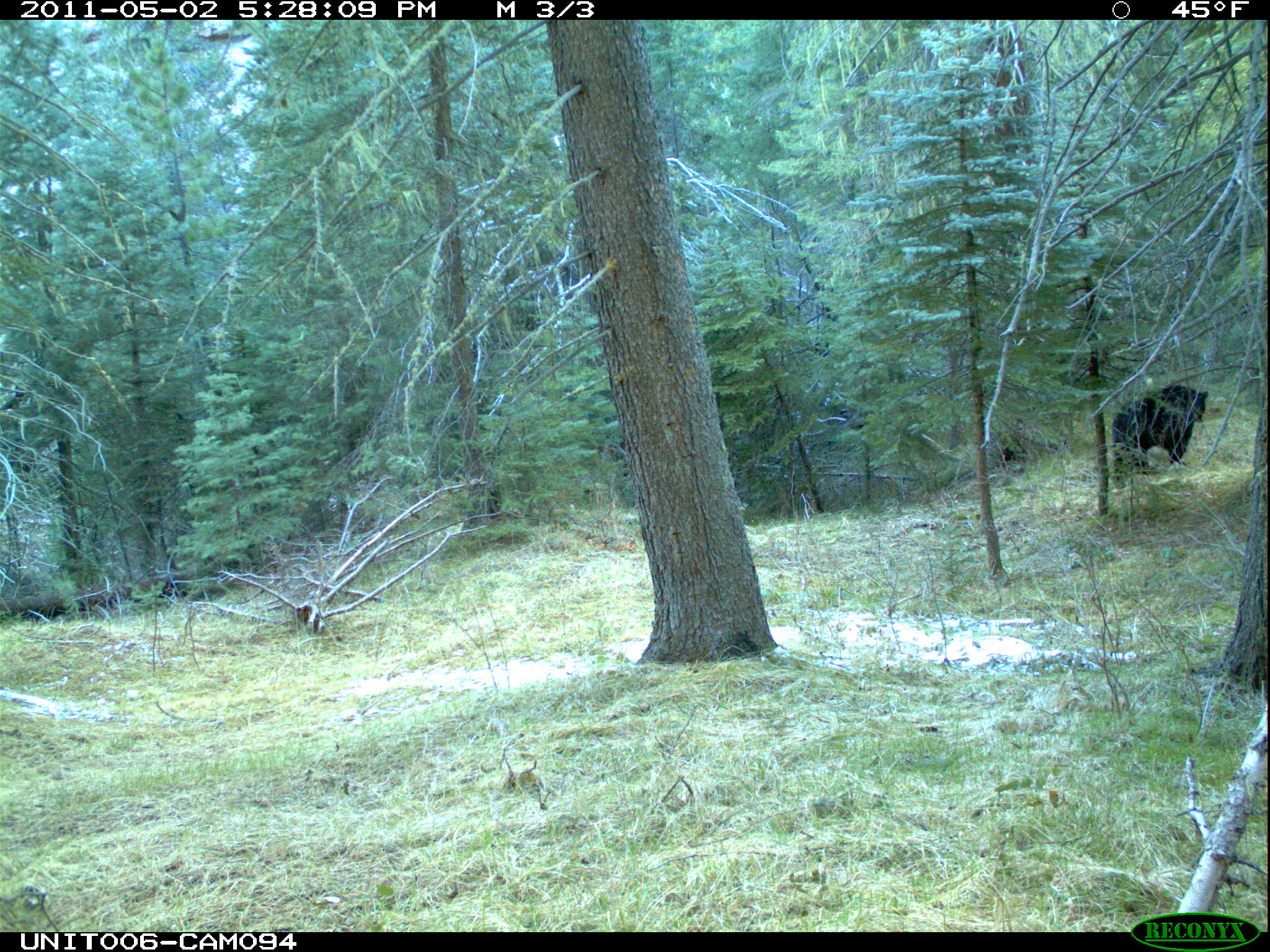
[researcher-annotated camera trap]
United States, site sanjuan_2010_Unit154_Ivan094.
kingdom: Animalia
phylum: Chordata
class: Mammalia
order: Carnivora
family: Ursidae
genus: Ursus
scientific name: Ursus americanus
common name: american black bear